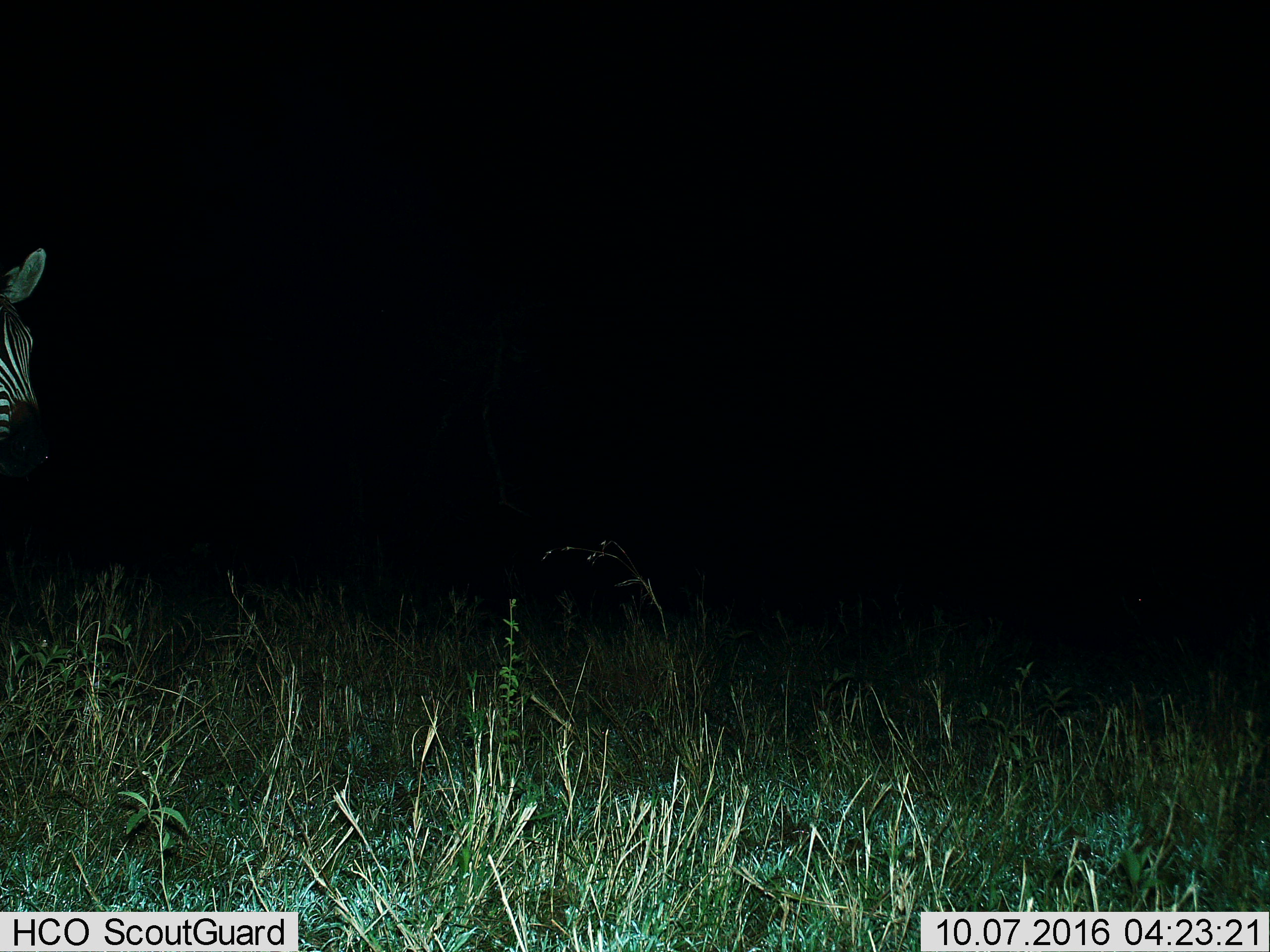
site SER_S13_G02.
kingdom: Animalia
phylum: Chordata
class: Mammalia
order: Perissodactyla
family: Equidae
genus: Equus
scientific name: Equus quagga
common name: plains zebra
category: zebraplains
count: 1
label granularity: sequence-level